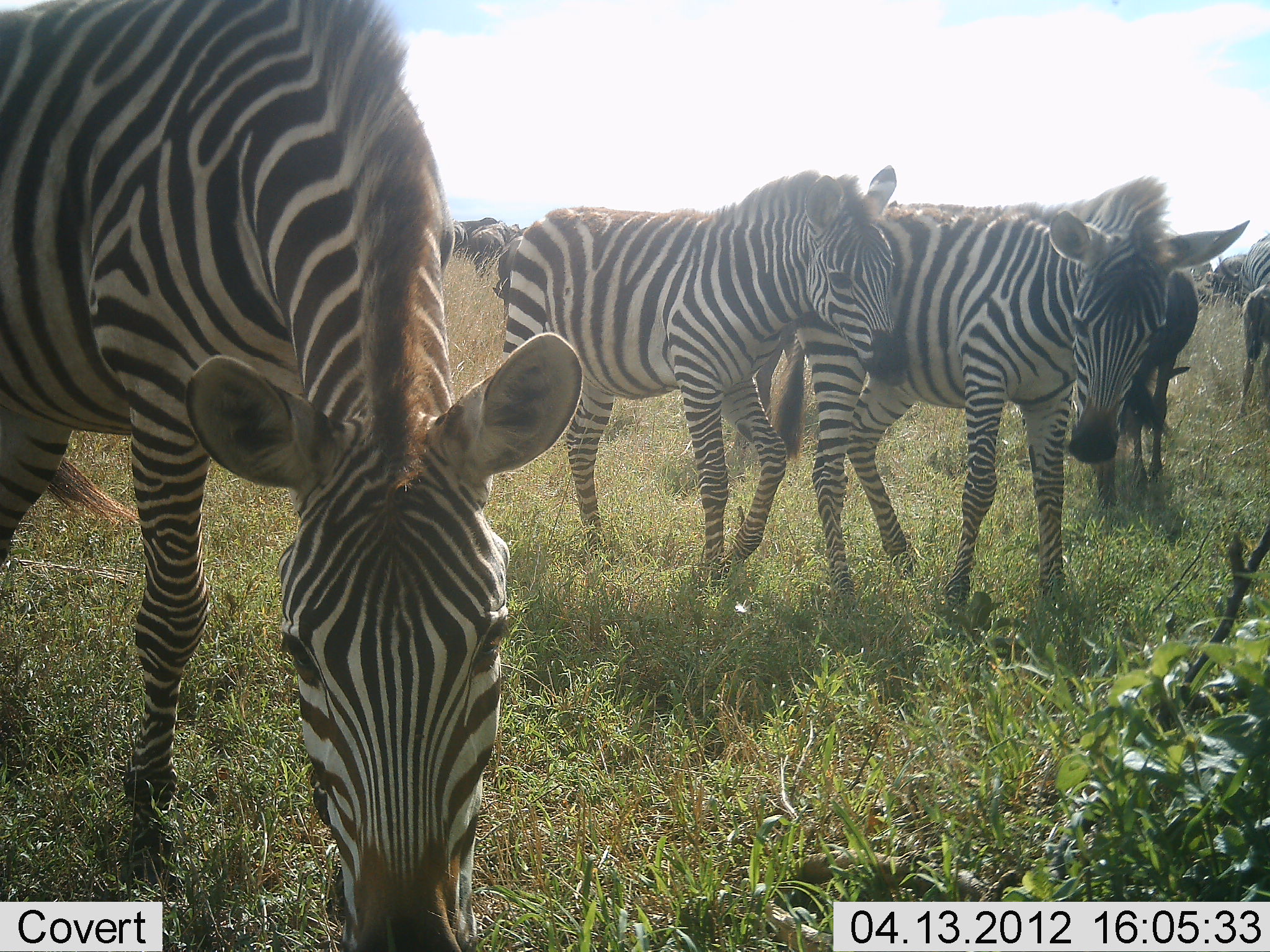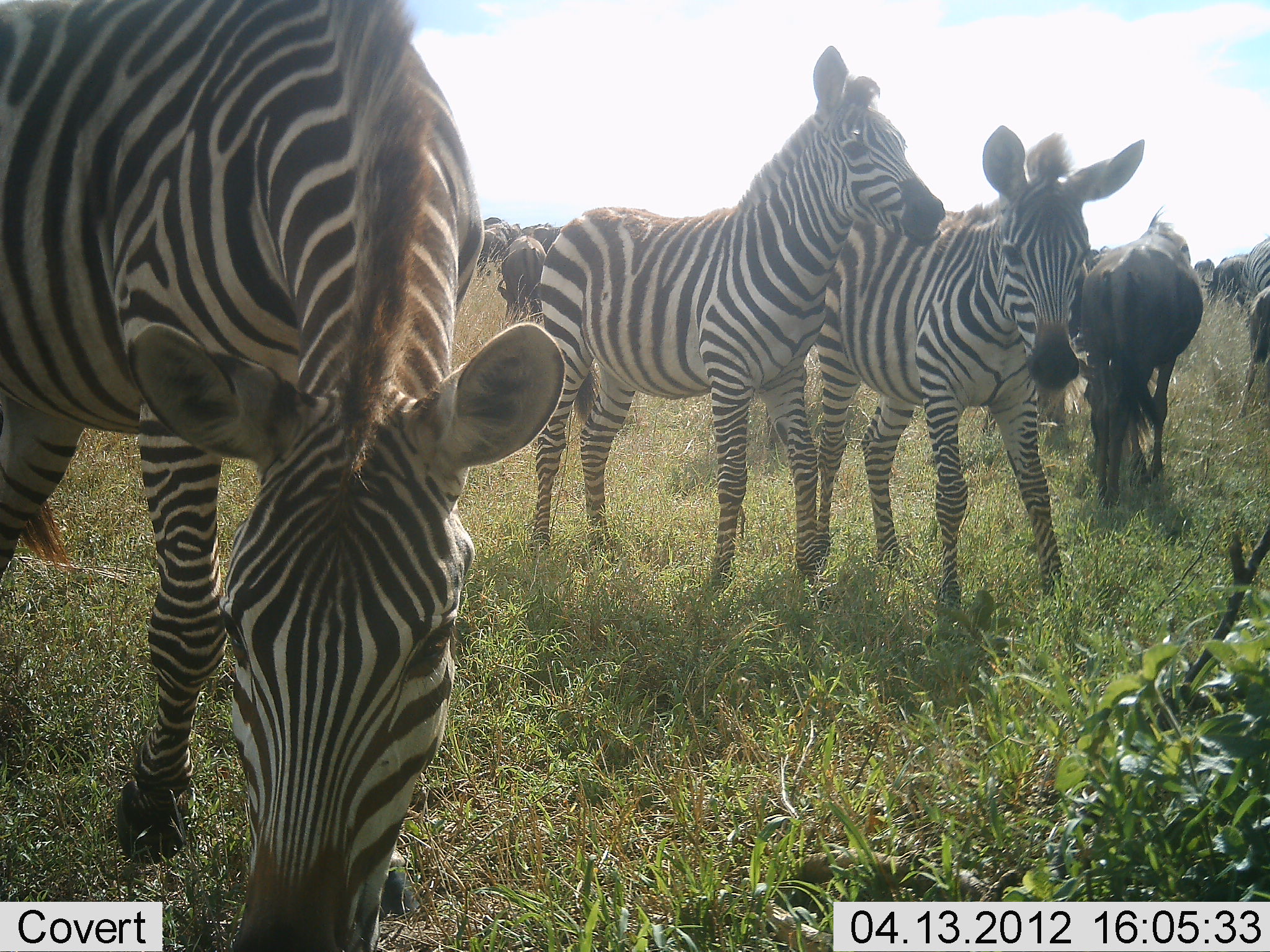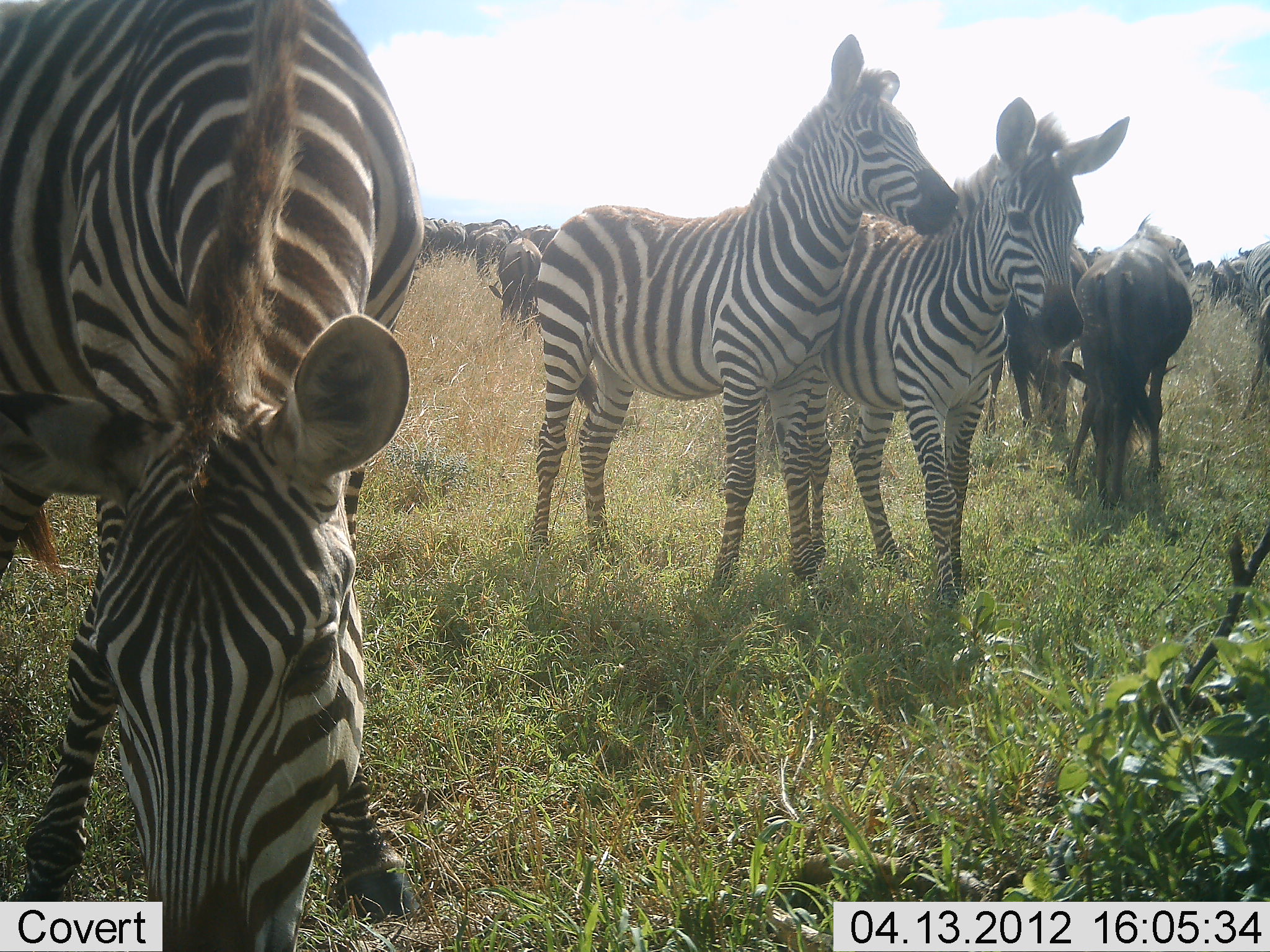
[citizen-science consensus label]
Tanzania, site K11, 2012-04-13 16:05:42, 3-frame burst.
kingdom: Animalia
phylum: Chordata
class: Mammalia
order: Artiodactyla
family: Bovidae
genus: Connochaetes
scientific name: Connochaetes taurinus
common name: blue wildebeest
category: wildebeest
Wildebeest (blue wildebeest) (Connochaetes taurinus), count 9. Behavior (volunteer vote fractions): standing 38%, resting 0%, moving 0%, interacting 0%. Young present (vote fraction): 12%. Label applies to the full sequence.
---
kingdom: Animalia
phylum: Chordata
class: Mammalia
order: Perissodactyla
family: Equidae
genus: Equus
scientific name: Equus quagga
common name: plains zebra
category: zebra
Zebra (plains zebra) (Equus quagga), count 4. Behavior (volunteer vote fractions): standing 70%, resting 0%, moving 5%, interacting 20%. Young present (vote fraction): 15%. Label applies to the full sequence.